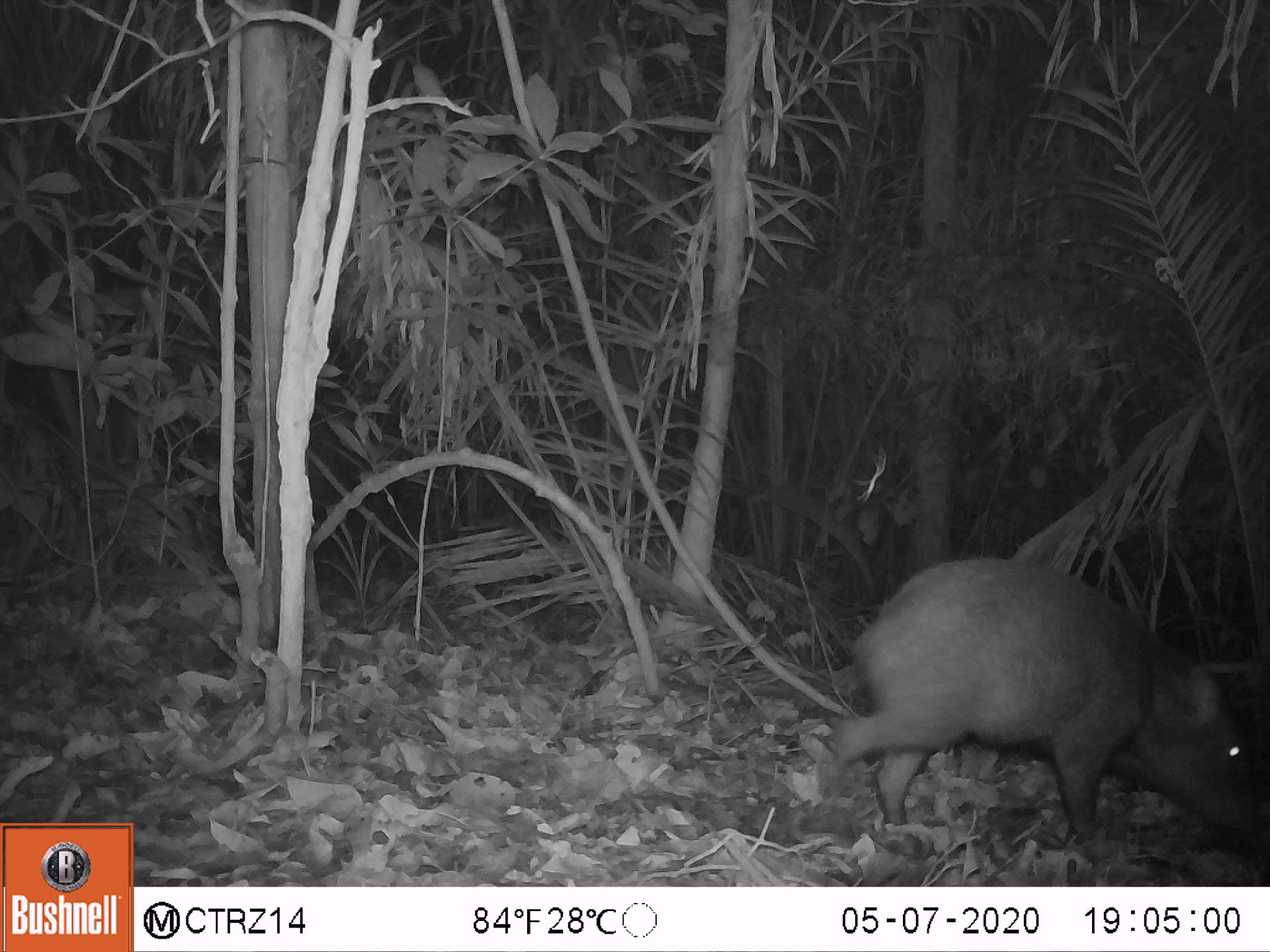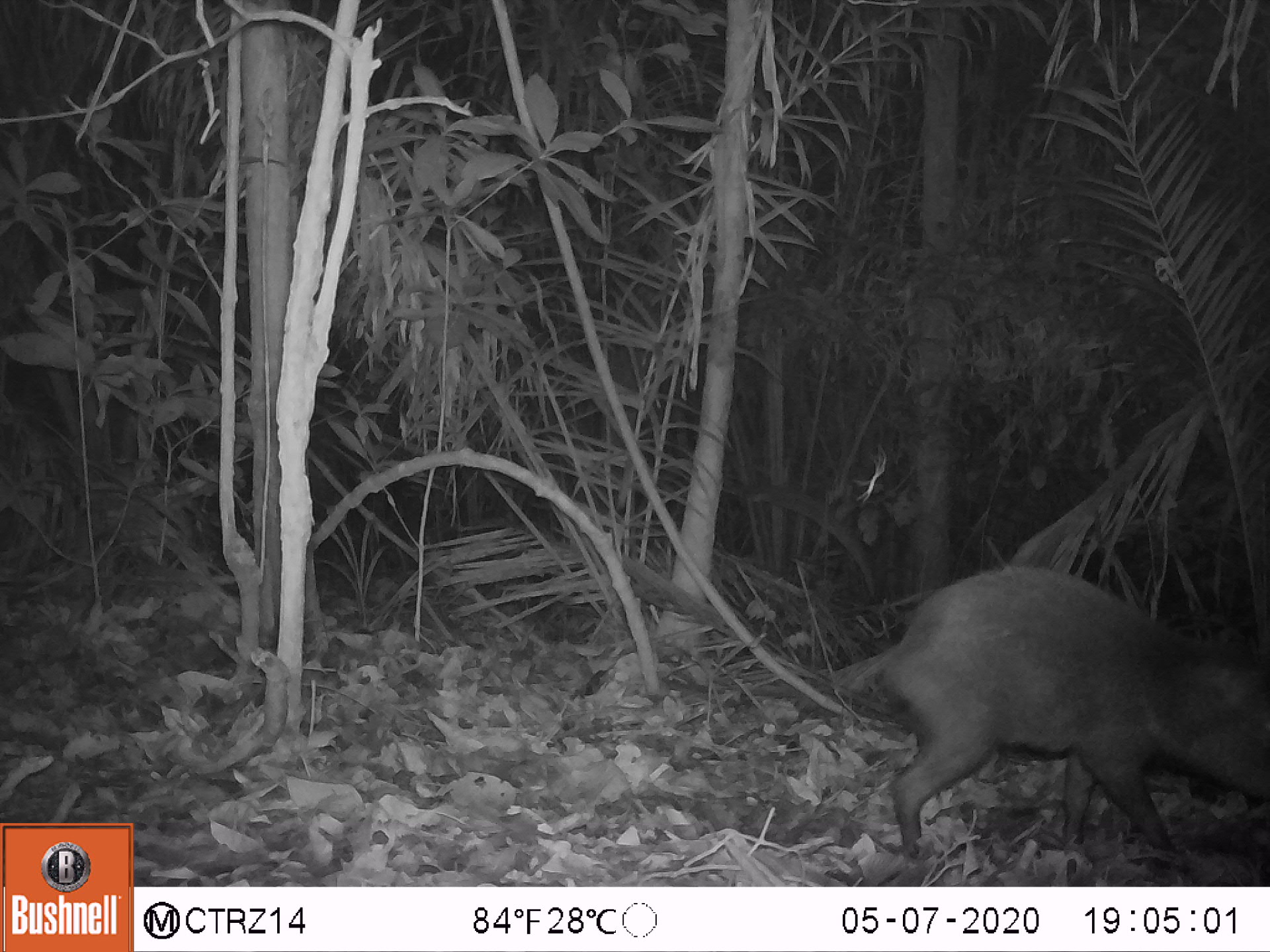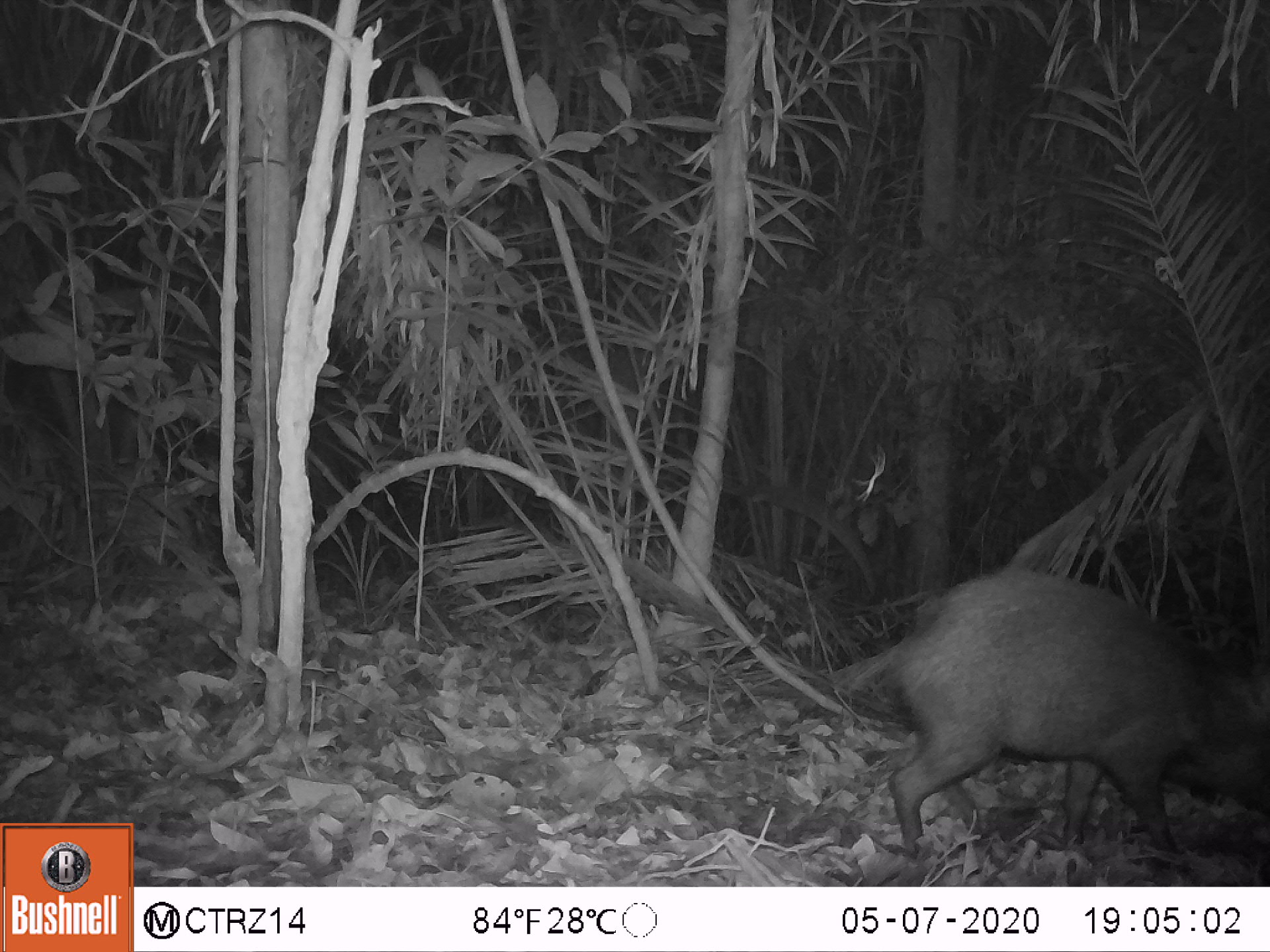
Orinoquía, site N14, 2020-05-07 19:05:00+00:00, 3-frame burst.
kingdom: Animalia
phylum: Chordata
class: Mammalia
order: Artiodactyla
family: Tayassuidae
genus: Pecari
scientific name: Pecari tajacu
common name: collared peccary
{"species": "collared peccary (Pecari tajacu)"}